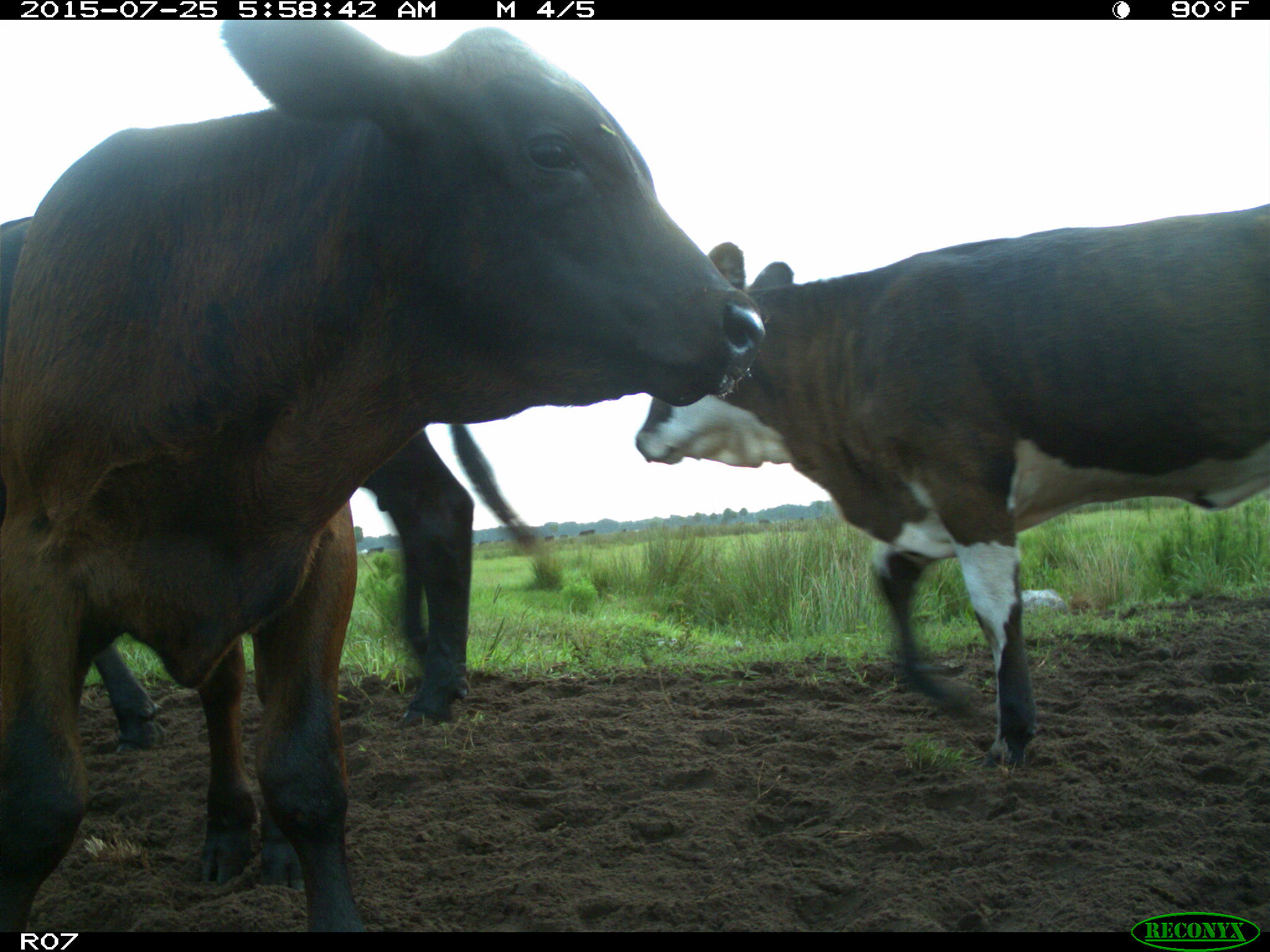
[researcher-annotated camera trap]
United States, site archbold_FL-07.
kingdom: Animalia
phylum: Chordata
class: Mammalia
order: Artiodactyla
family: Bovidae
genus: Bos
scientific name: Bos taurus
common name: domestic cow